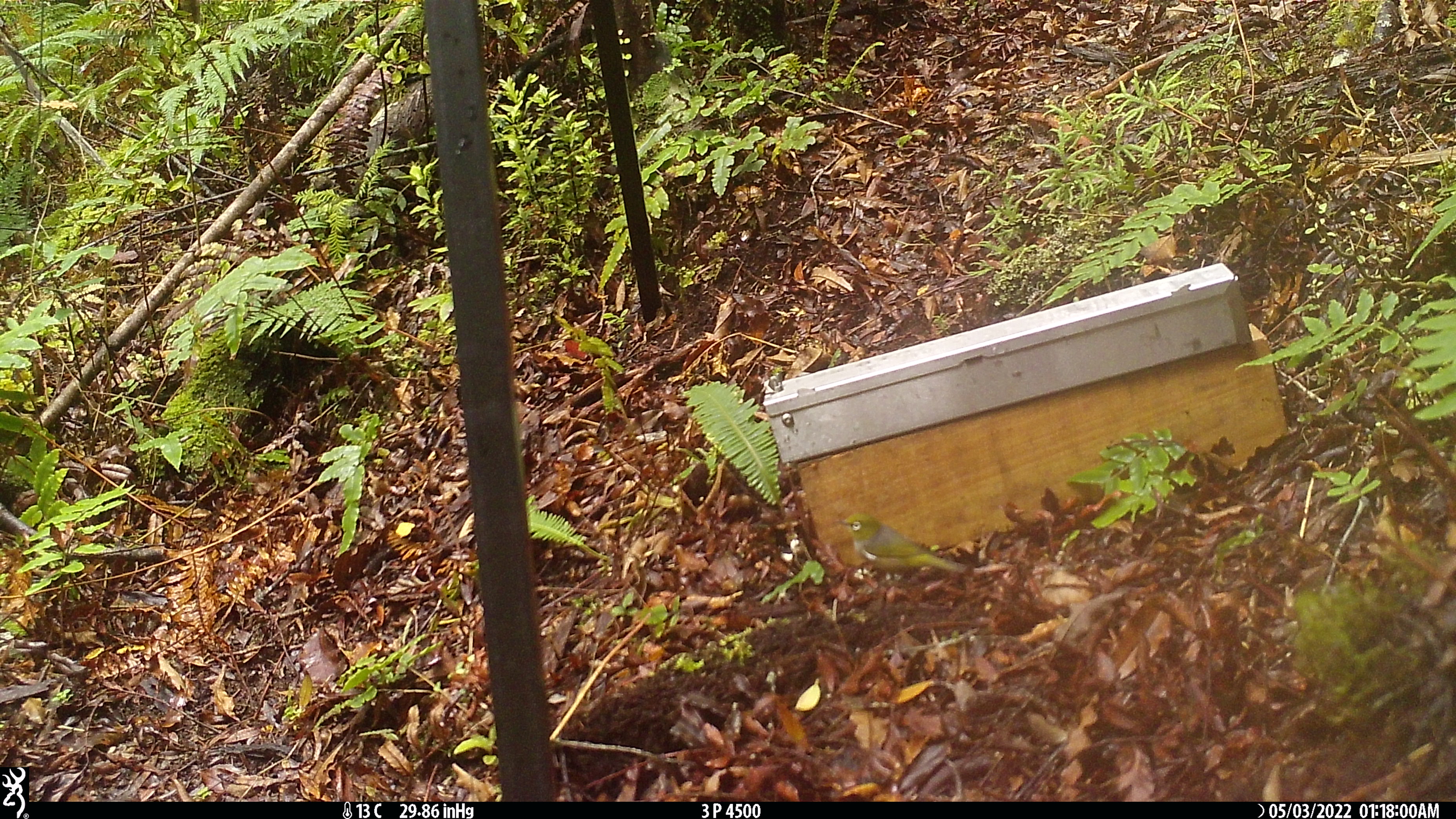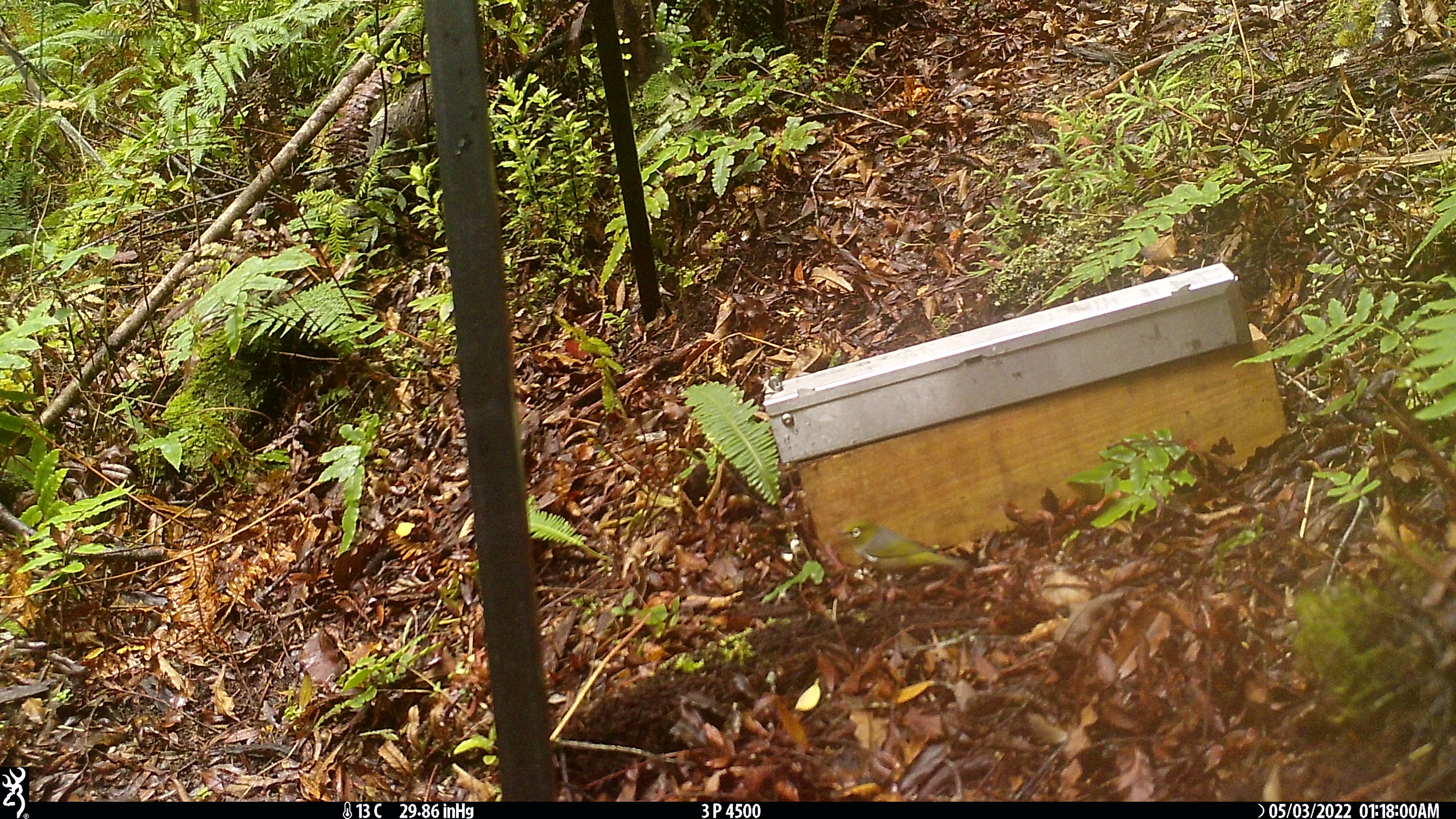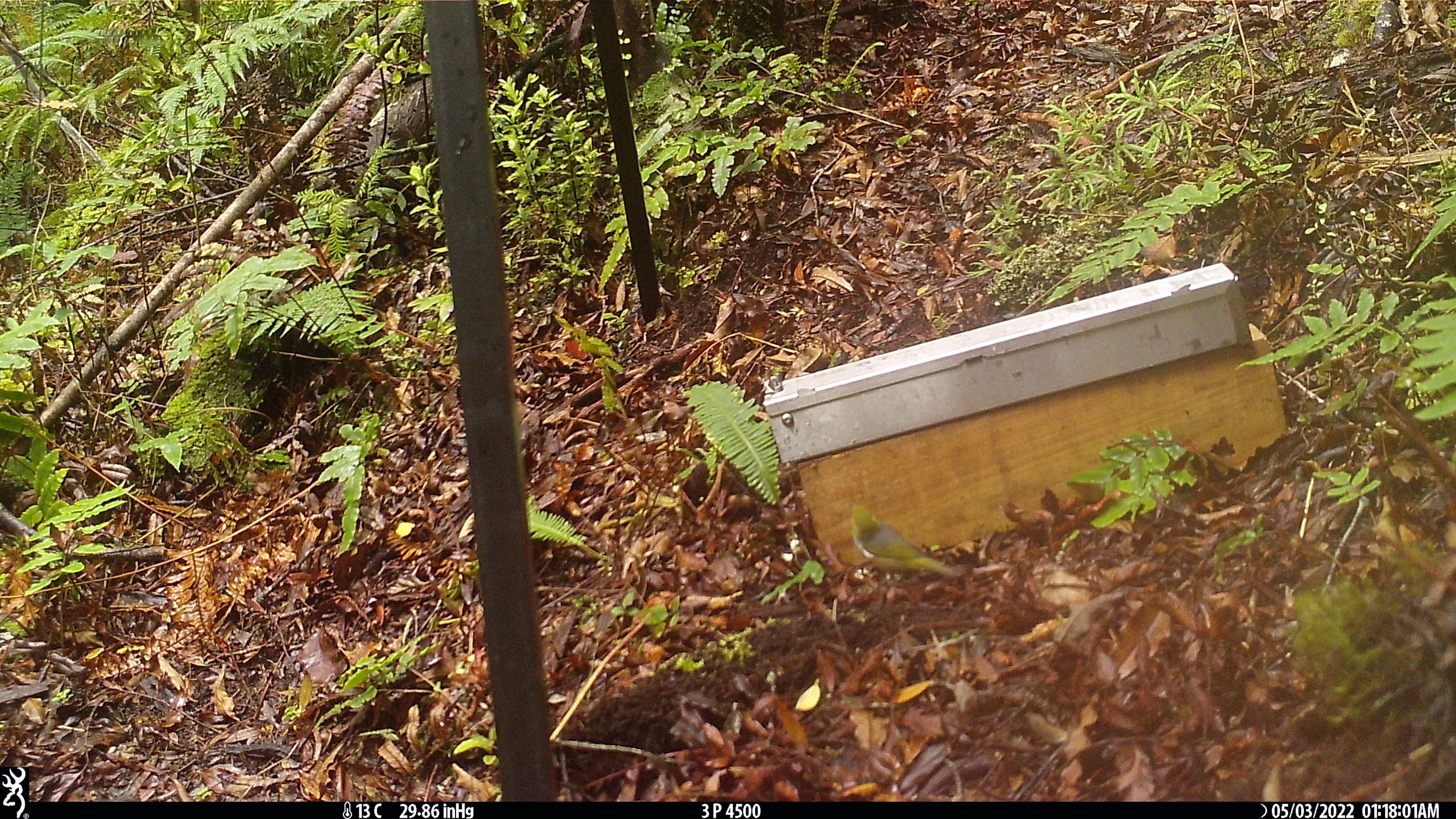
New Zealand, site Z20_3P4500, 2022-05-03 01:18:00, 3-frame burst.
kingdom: Animalia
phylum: Chordata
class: Aves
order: Passeriformes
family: Zosteropidae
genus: Zosterops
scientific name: Zosterops lateralis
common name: silvereye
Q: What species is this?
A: Silvereye (Zosterops lateralis).